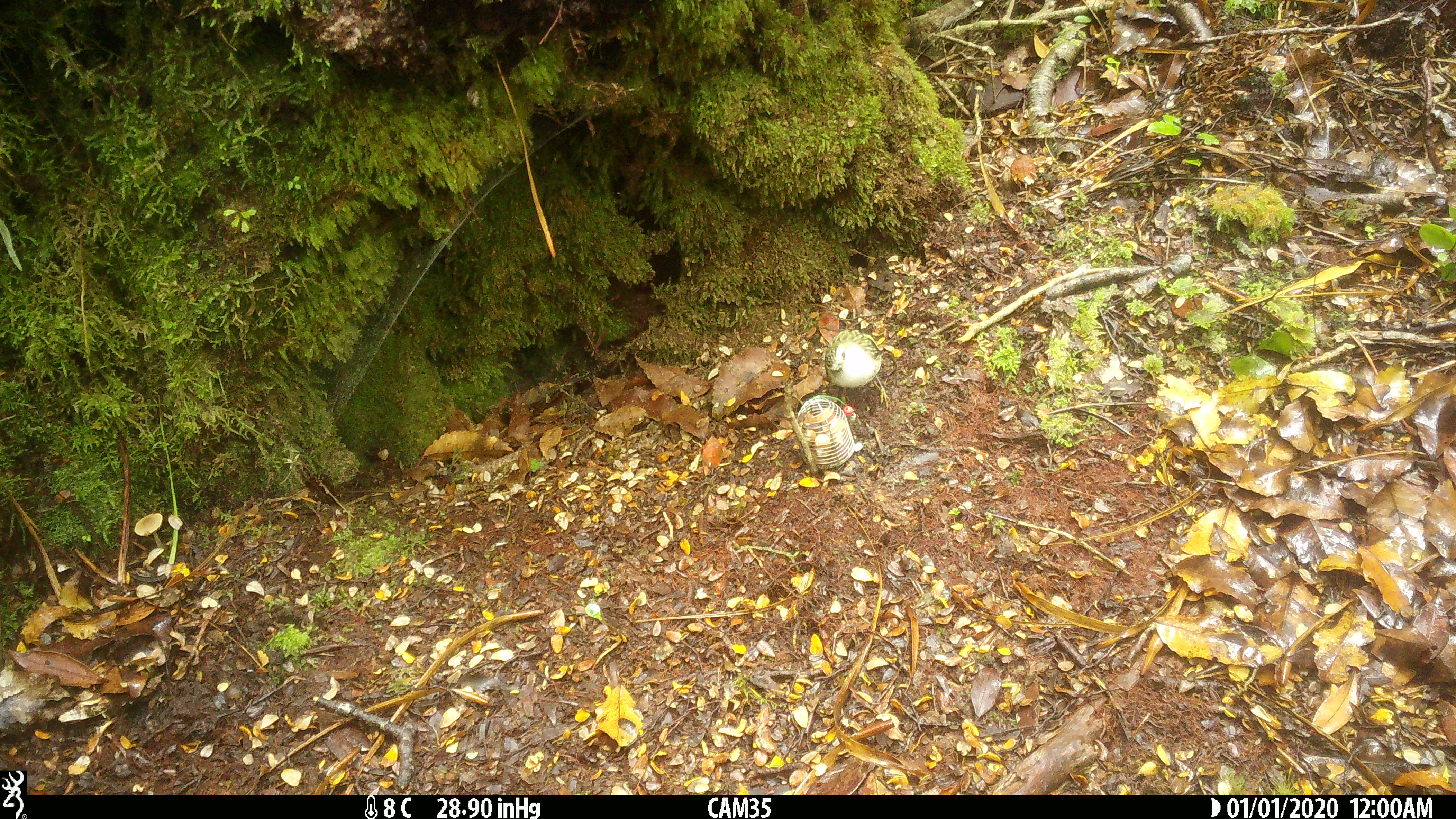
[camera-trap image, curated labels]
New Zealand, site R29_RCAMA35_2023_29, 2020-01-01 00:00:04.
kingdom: Animalia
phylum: Chordata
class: Aves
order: Passeriformes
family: Acanthisittidae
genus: Acanthisitta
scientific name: Acanthisitta chloris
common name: rifleman